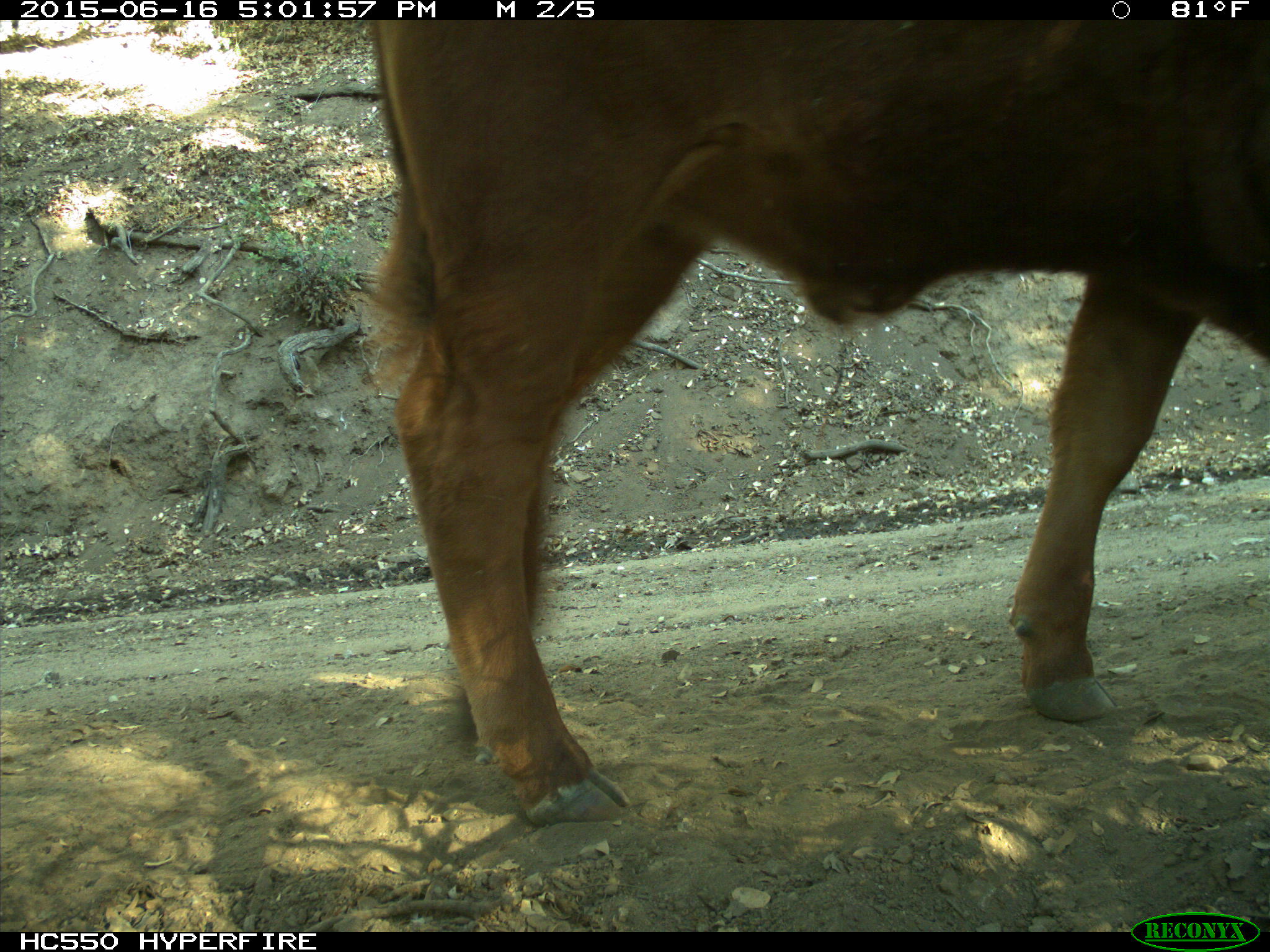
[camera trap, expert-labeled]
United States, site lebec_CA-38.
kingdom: Animalia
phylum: Chordata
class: Mammalia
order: Artiodactyla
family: Bovidae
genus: Bos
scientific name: Bos taurus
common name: domestic cow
Bos taurus (domestic cow).